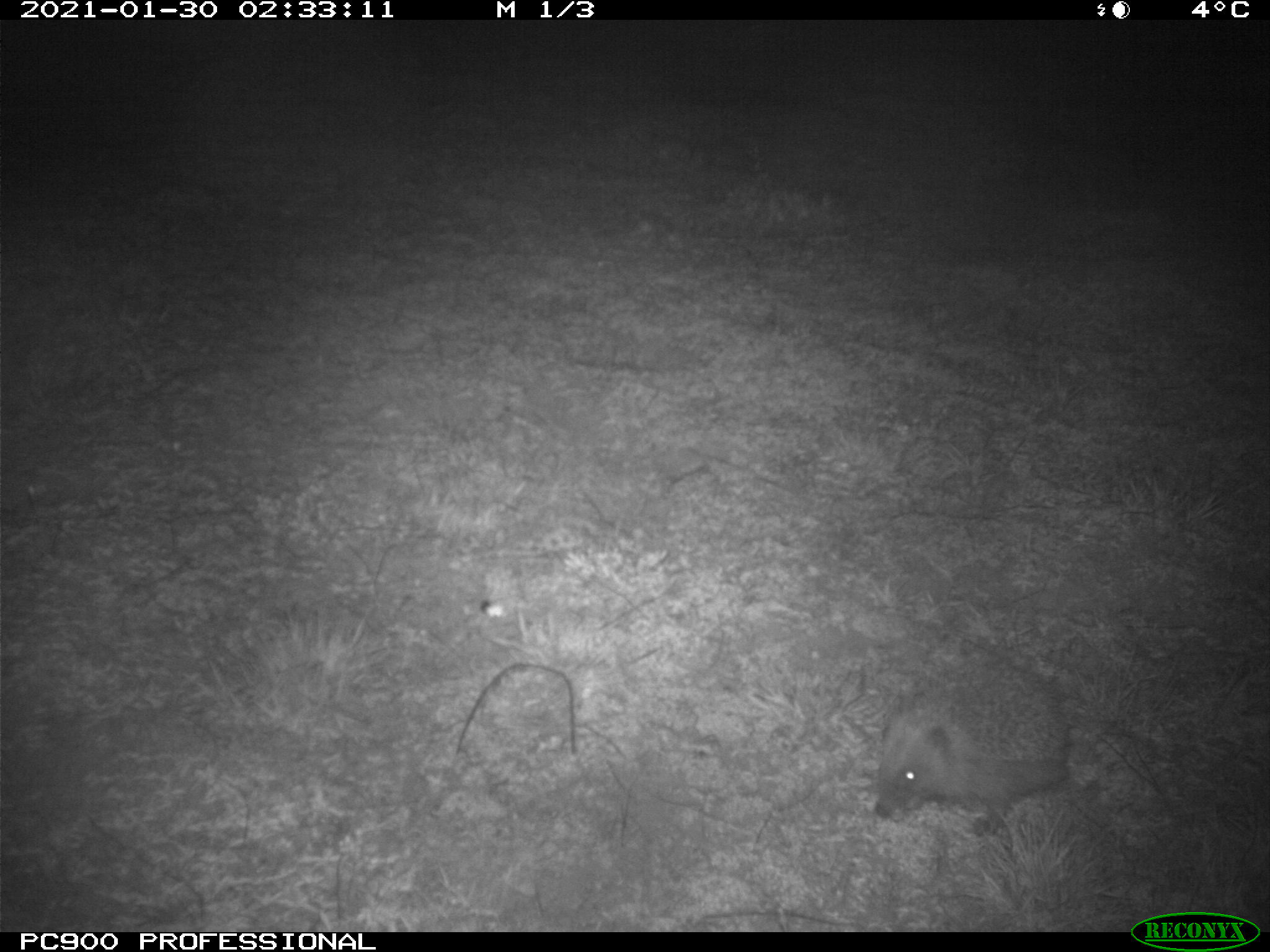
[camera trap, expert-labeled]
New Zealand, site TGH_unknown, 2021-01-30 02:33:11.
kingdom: Animalia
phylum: Chordata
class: Mammalia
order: Eulipotyphla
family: Erinaceidae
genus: Erinaceus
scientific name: Erinaceus europaeus europaeus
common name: european hedgehog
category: hedgehog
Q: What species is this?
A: Hedgehog (european hedgehog) (Erinaceus europaeus europaeus).